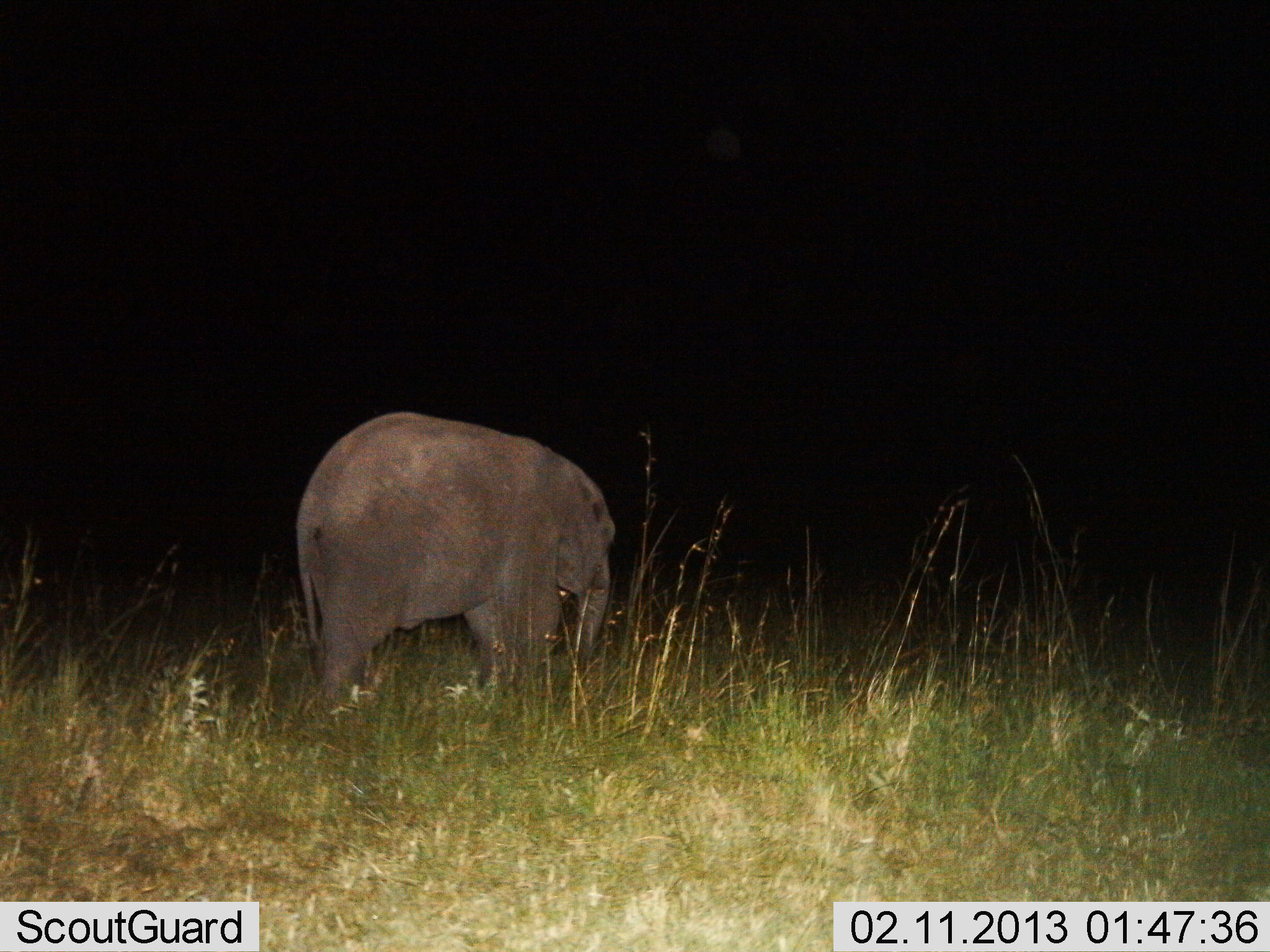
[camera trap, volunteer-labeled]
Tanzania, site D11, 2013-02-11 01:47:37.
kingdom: Animalia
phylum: Chordata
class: Mammalia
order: Proboscidea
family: Elephantidae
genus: Loxodonta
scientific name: Loxodonta africana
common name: african bush elephant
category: elephant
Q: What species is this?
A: Elephant (african bush elephant) (Loxodonta africana).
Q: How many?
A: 1.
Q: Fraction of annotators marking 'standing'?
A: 56%.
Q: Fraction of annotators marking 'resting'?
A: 0%.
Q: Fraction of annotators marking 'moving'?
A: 44%.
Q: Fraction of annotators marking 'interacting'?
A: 0%.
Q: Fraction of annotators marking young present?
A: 44%.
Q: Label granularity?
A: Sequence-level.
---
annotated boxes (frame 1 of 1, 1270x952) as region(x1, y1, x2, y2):
animal: region(291, 408, 618, 716)